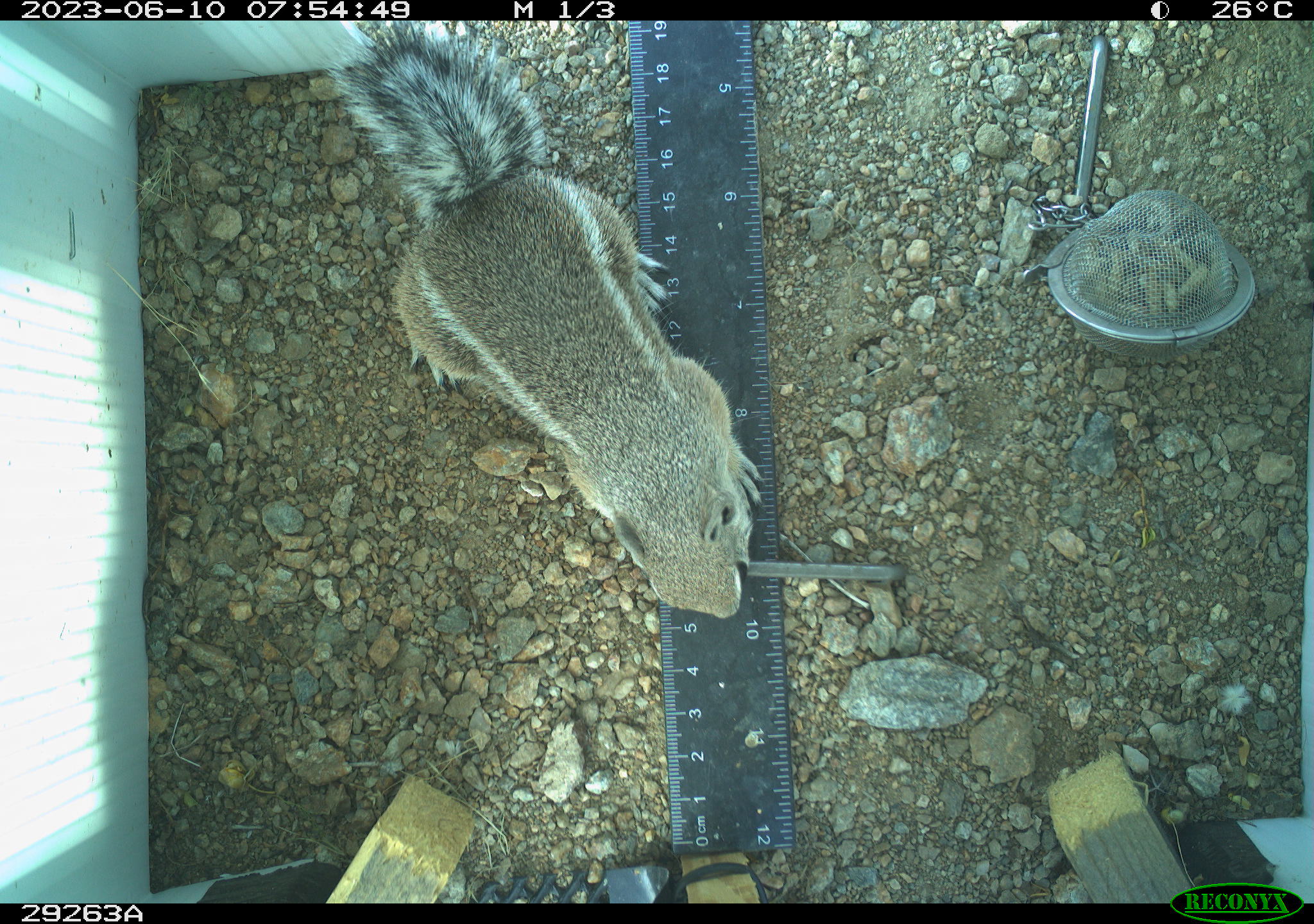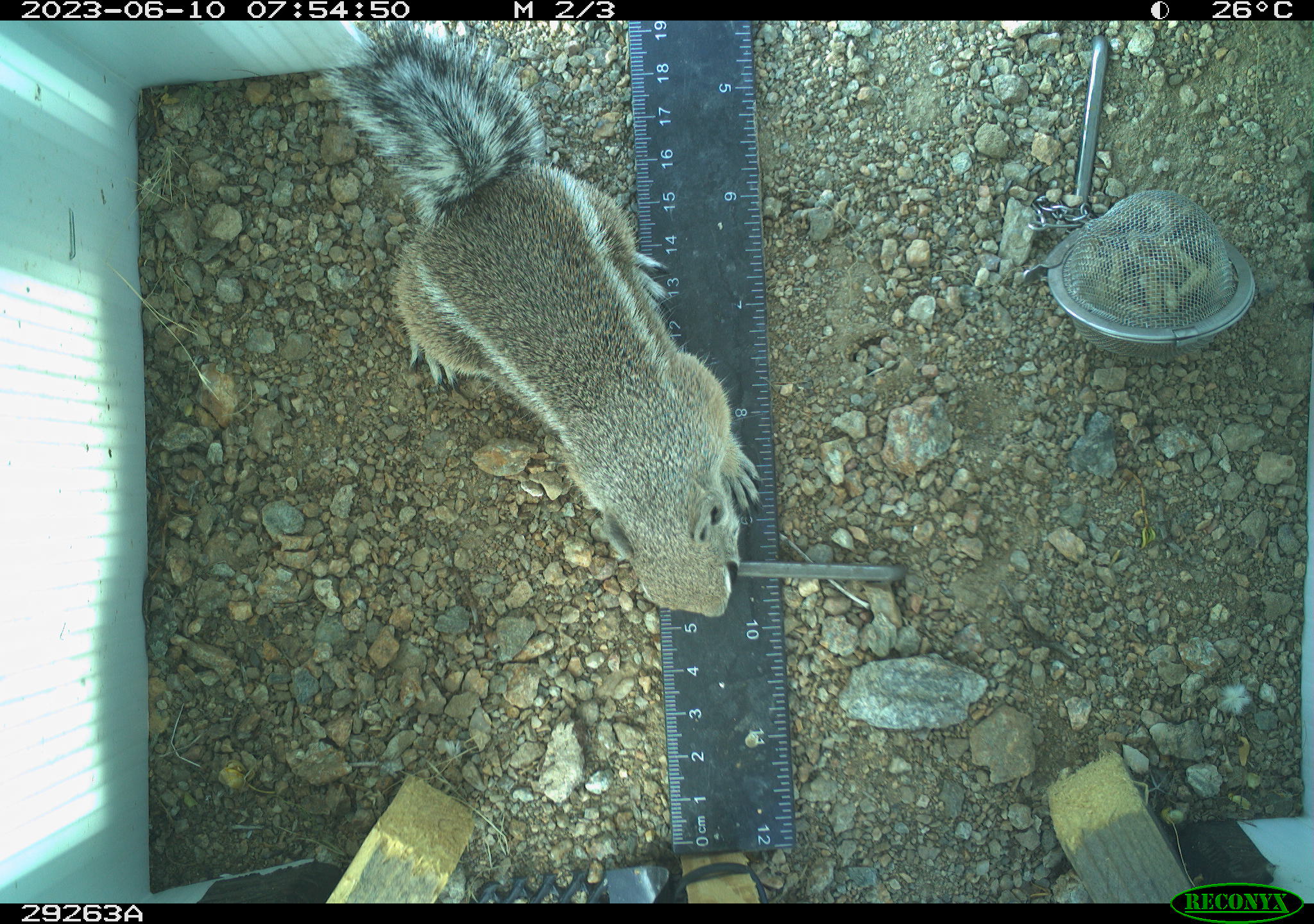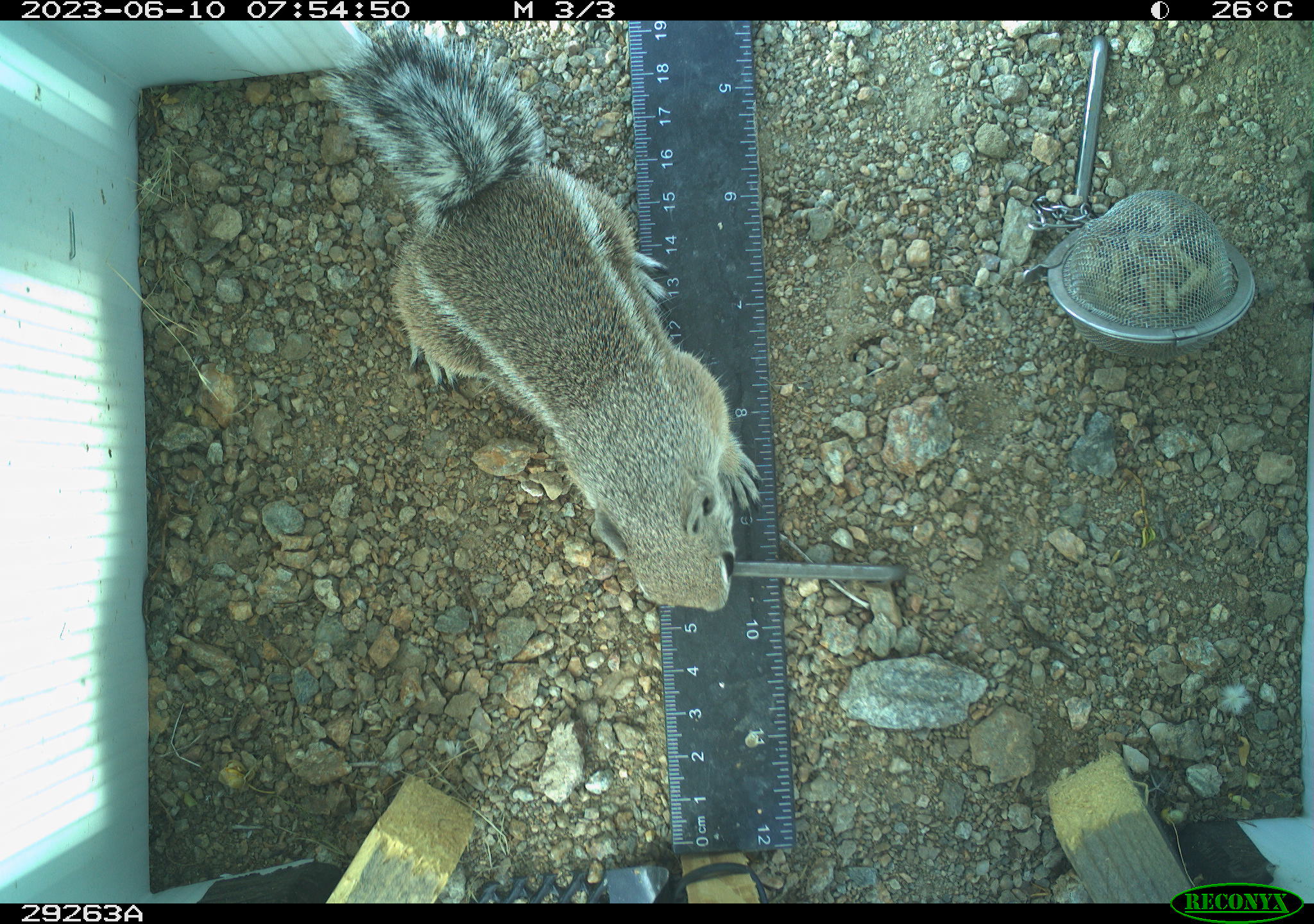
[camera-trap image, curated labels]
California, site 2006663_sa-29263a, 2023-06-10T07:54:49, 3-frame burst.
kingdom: Animalia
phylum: Chordata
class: Mammalia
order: Rodentia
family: Sciuridae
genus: Ammospermophilus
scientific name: Ammospermophilus leucurus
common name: white-tailed antelope squirrel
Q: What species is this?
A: White-tailed antelope squirrel (Ammospermophilus leucurus).